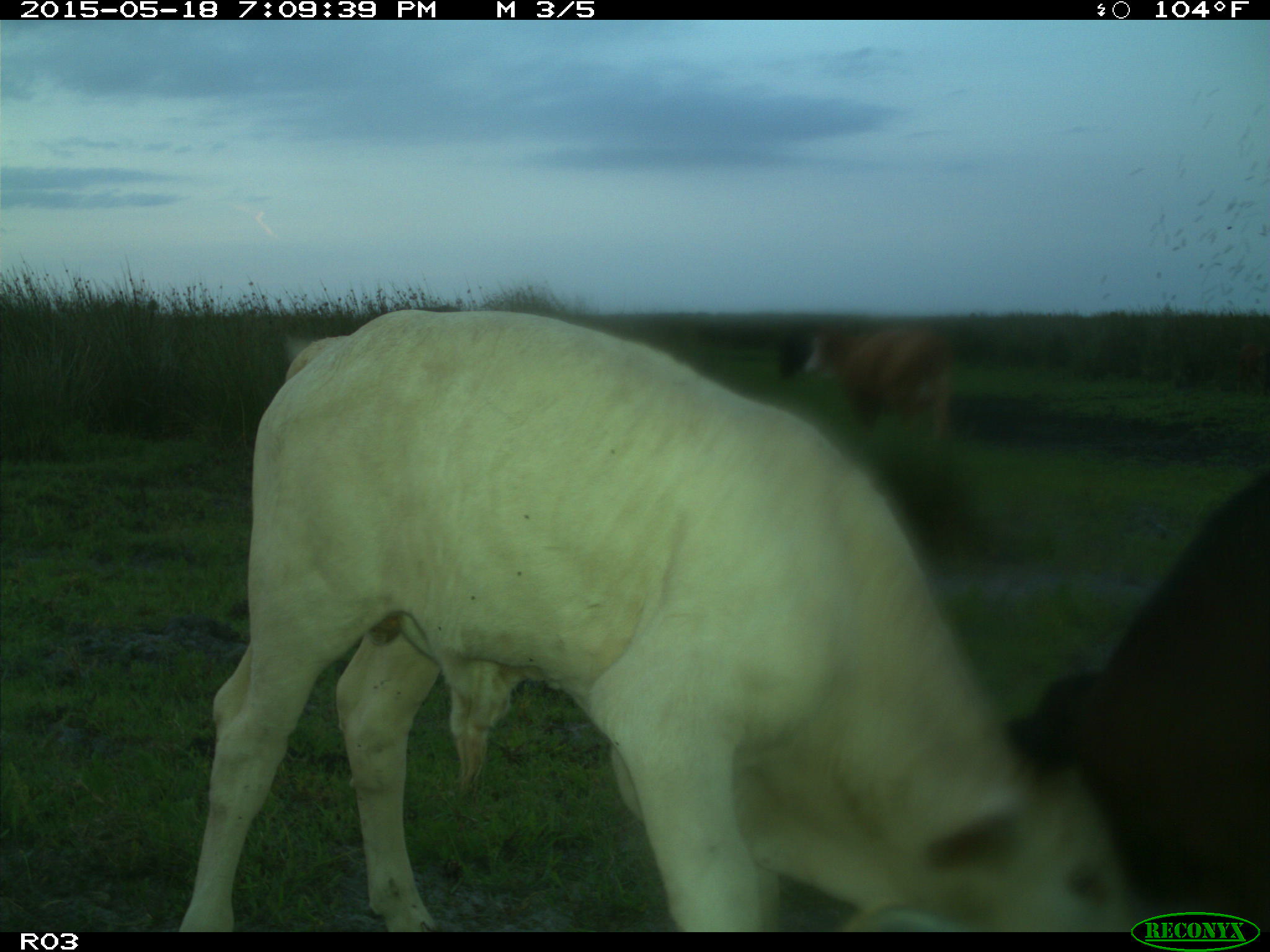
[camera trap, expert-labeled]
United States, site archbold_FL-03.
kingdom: Animalia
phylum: Chordata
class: Mammalia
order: Artiodactyla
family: Bovidae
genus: Bos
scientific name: Bos taurus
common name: domestic cow